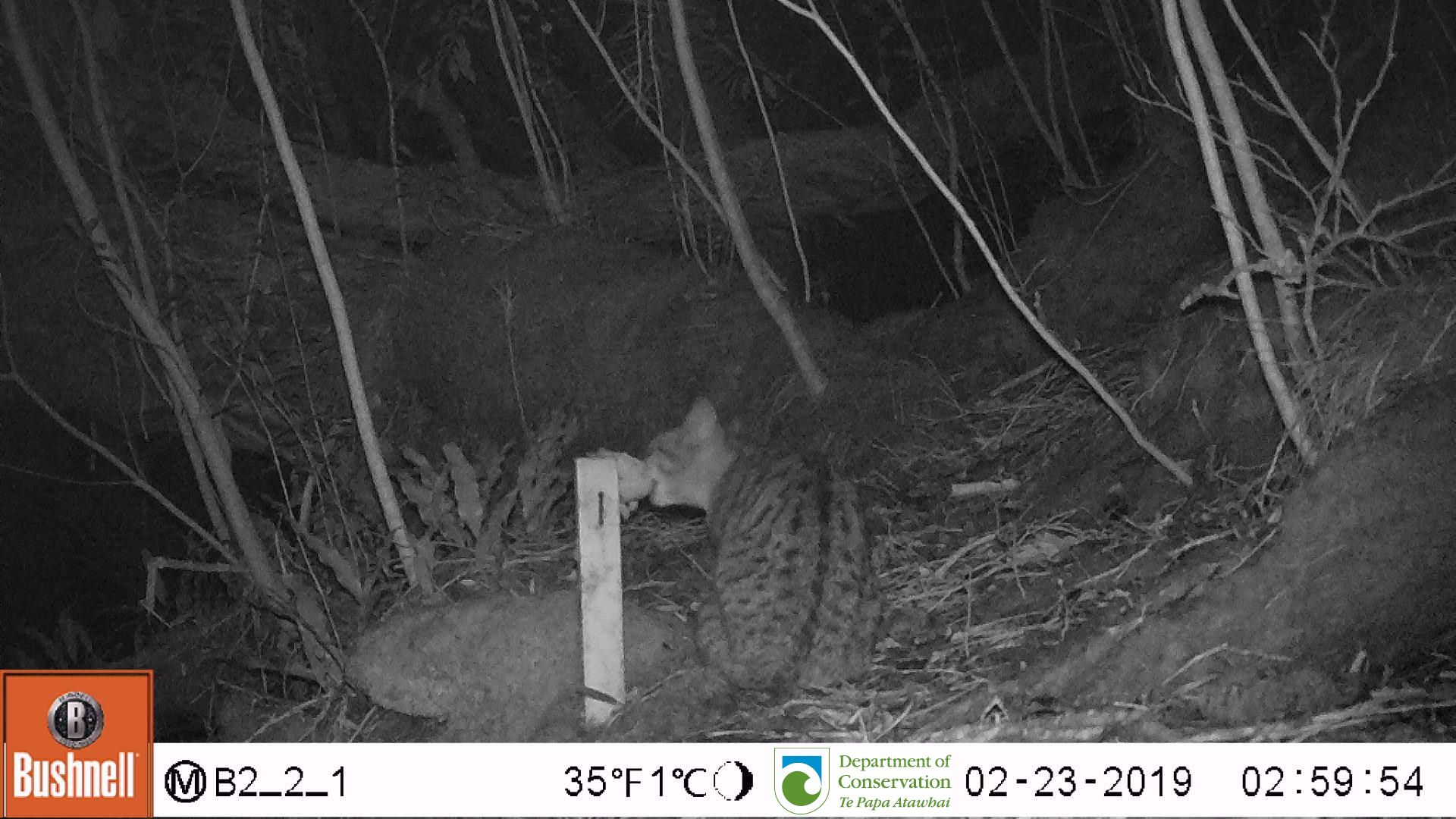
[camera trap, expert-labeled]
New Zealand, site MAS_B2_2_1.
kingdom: Animalia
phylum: Chordata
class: Mammalia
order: Carnivora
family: Felidae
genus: Felis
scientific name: Felis catus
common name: domestic cat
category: cat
Cat (domestic cat) (Felis catus).